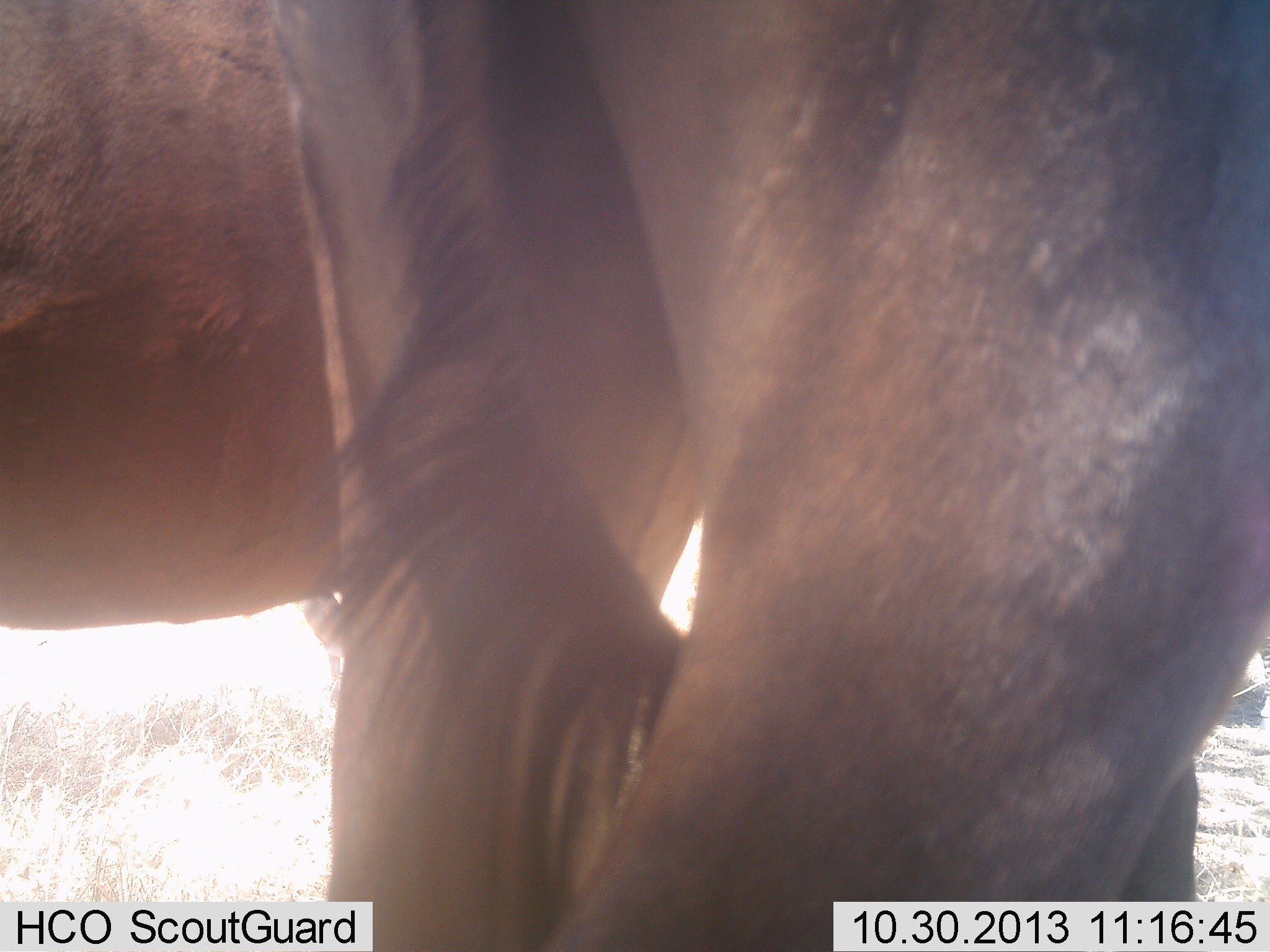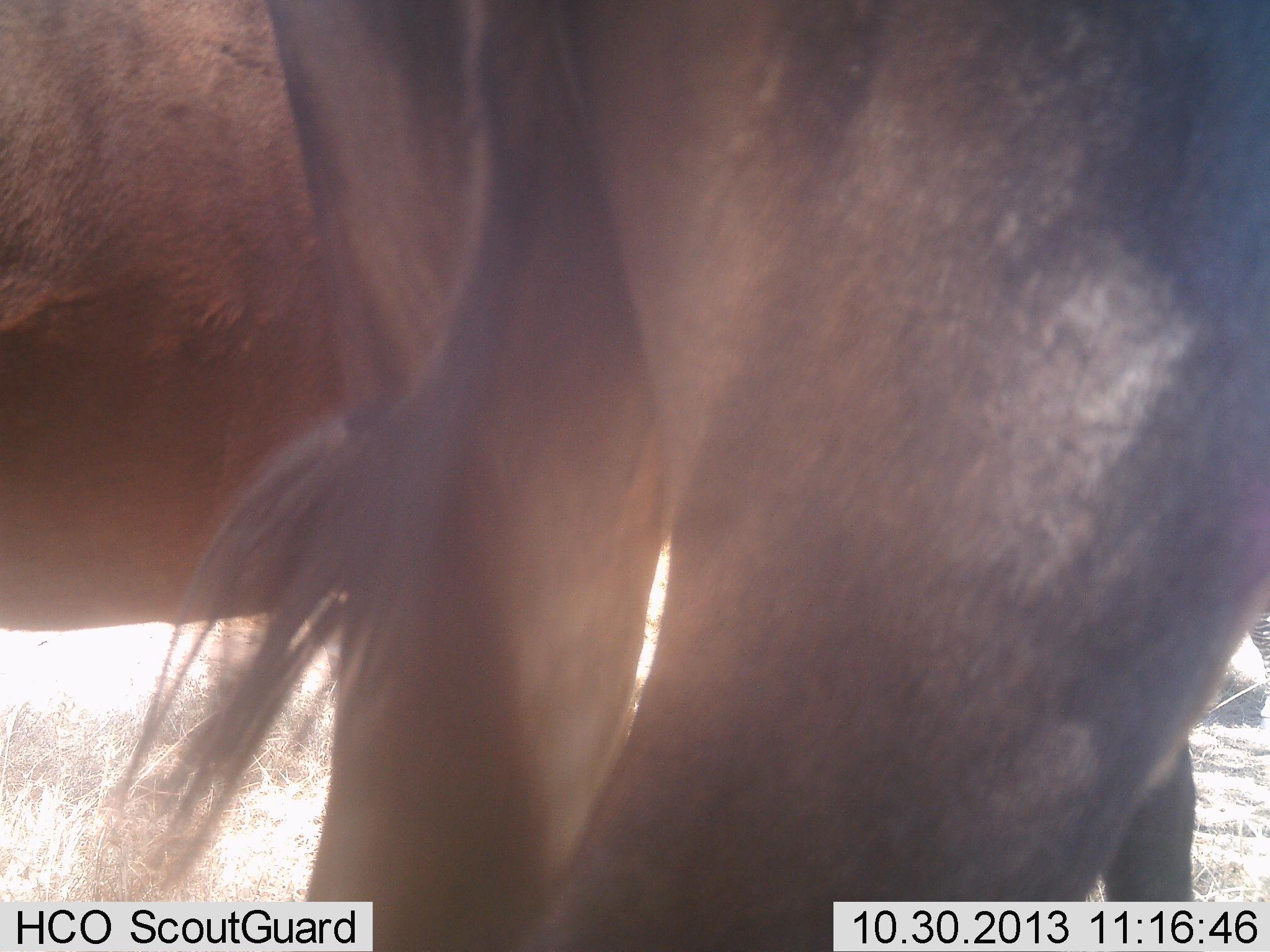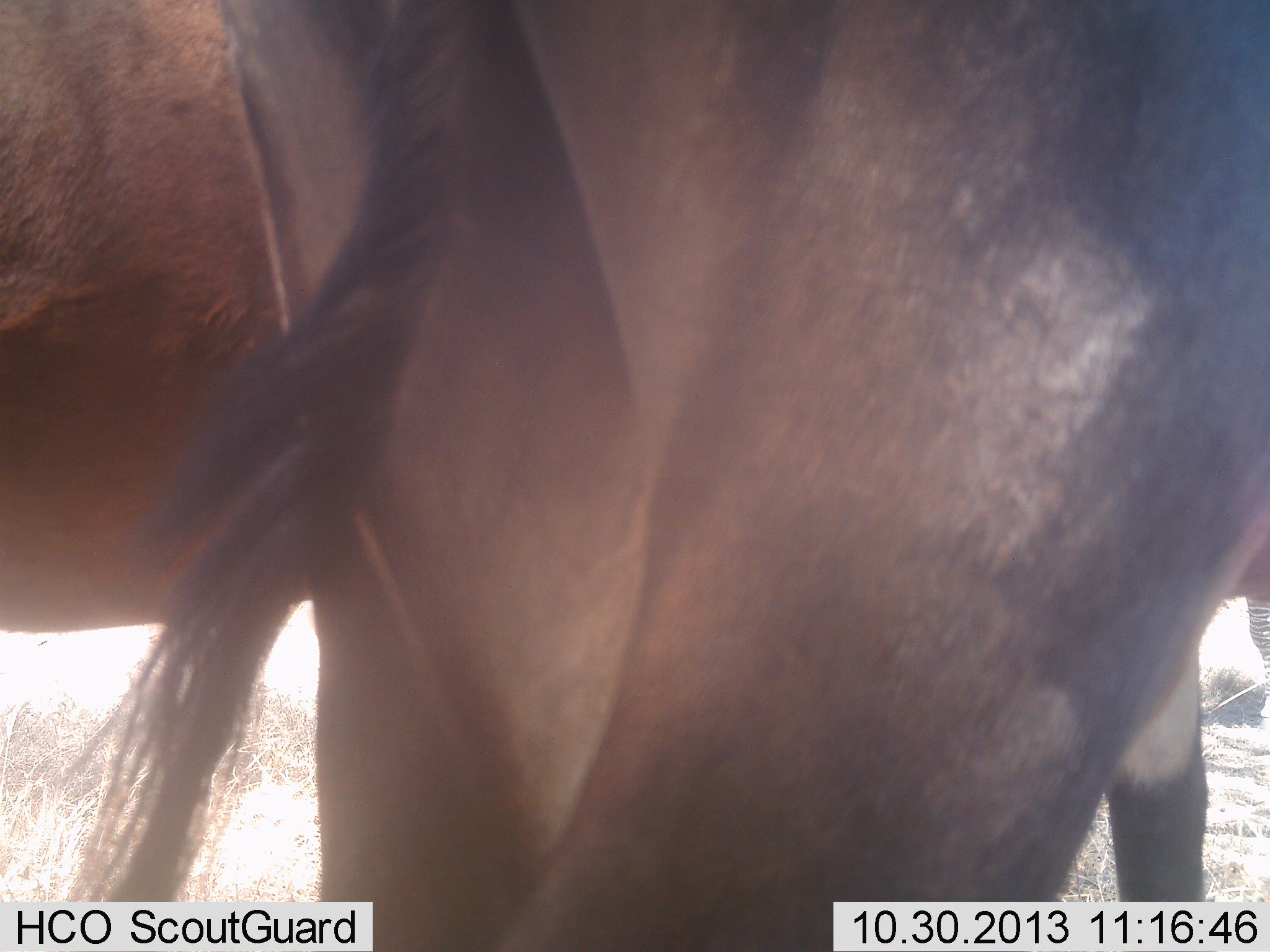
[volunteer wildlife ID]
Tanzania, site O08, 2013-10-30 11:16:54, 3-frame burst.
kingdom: Animalia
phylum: Chordata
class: Mammalia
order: Artiodactyla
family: Bovidae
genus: Connochaetes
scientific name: Connochaetes taurinus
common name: blue wildebeest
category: wildebeest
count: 2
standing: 86%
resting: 5%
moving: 14%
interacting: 0%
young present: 5%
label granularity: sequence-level